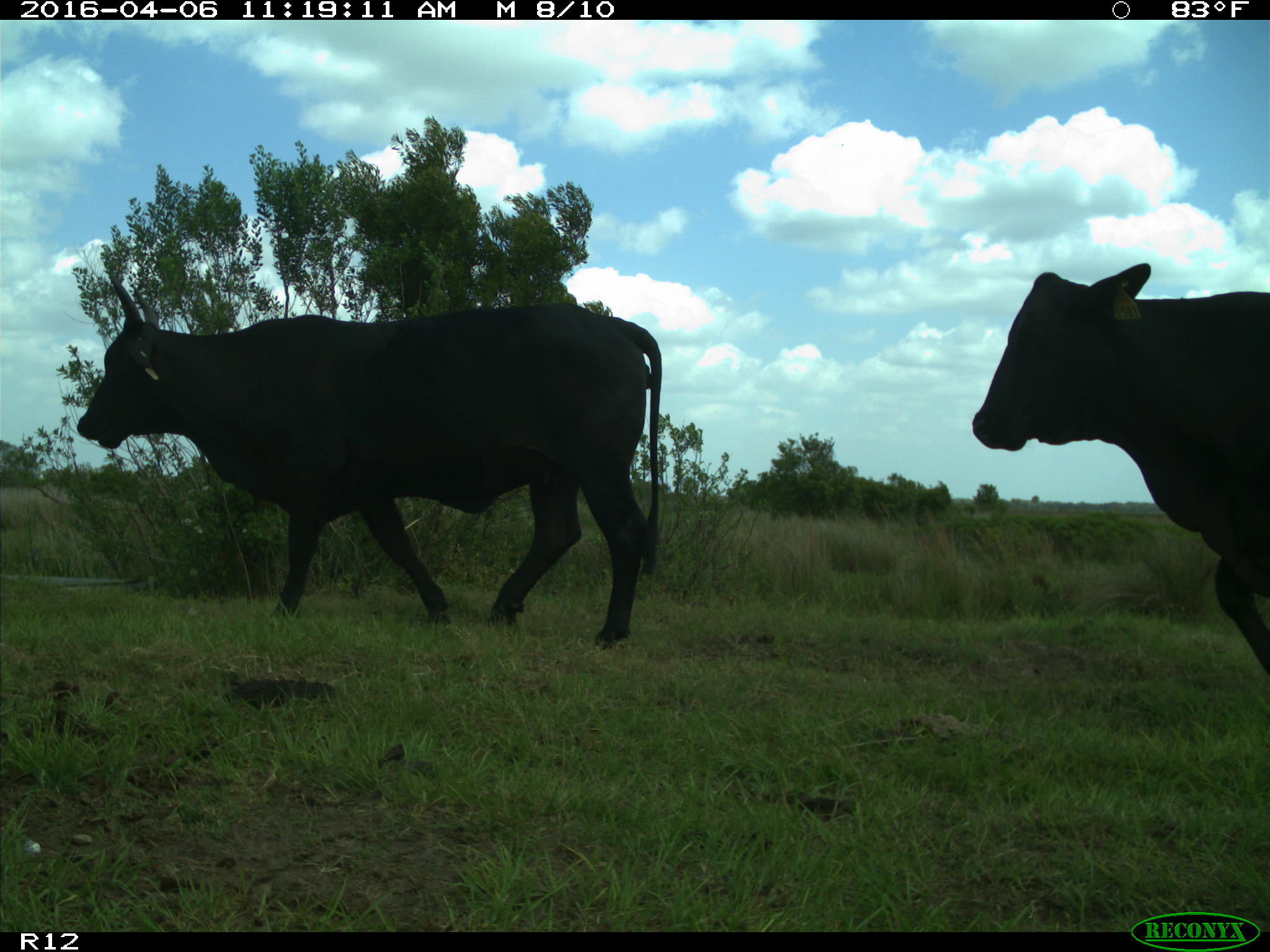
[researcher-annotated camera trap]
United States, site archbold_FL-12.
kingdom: Animalia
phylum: Chordata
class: Mammalia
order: Artiodactyla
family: Bovidae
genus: Bos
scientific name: Bos taurus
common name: domestic cow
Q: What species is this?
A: Bos taurus (domestic cow).